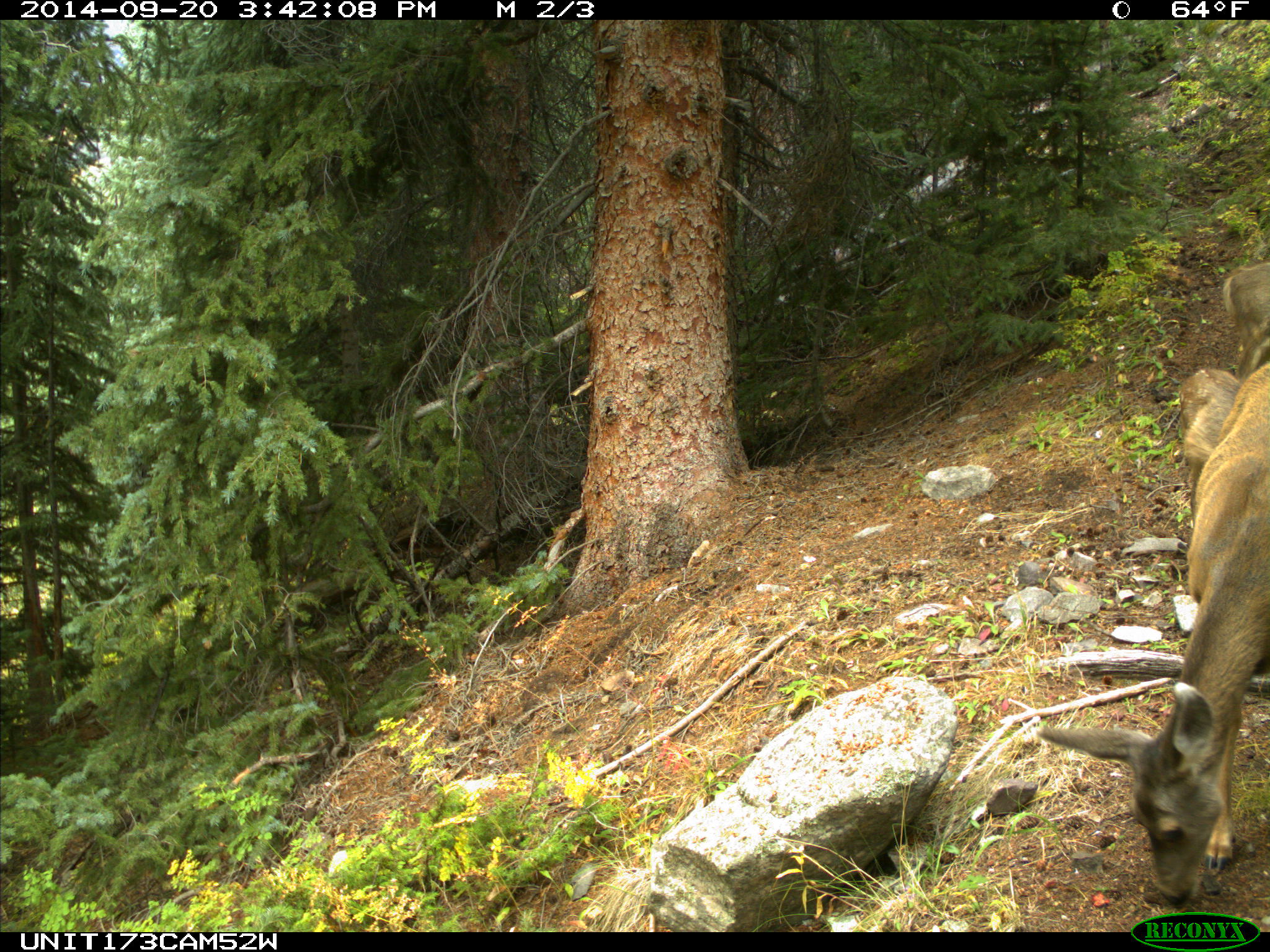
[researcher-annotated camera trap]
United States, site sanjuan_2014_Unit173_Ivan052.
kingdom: Animalia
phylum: Chordata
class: Mammalia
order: Artiodactyla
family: Cervidae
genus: Odocoileus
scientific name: Odocoileus hemionus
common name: mule deer